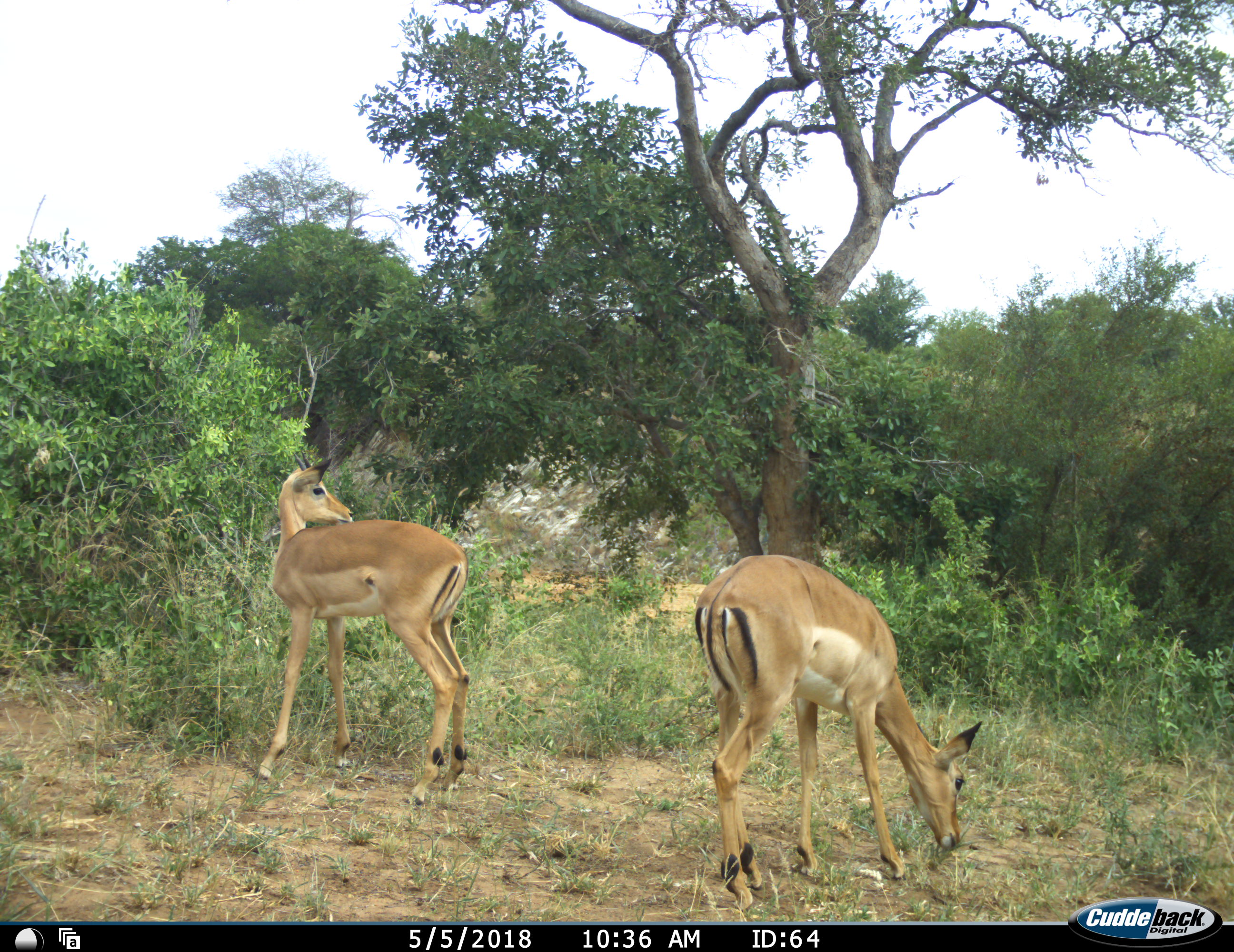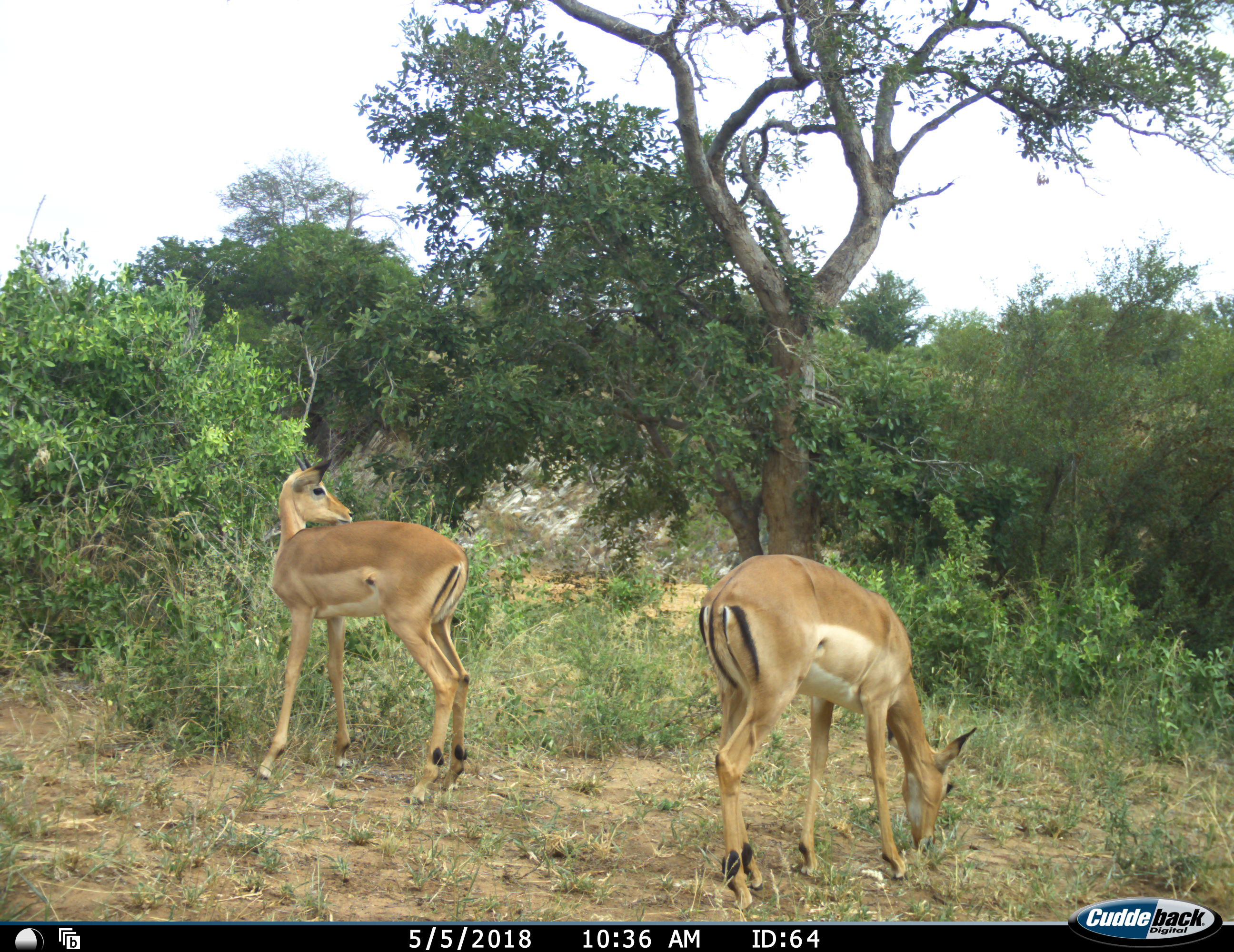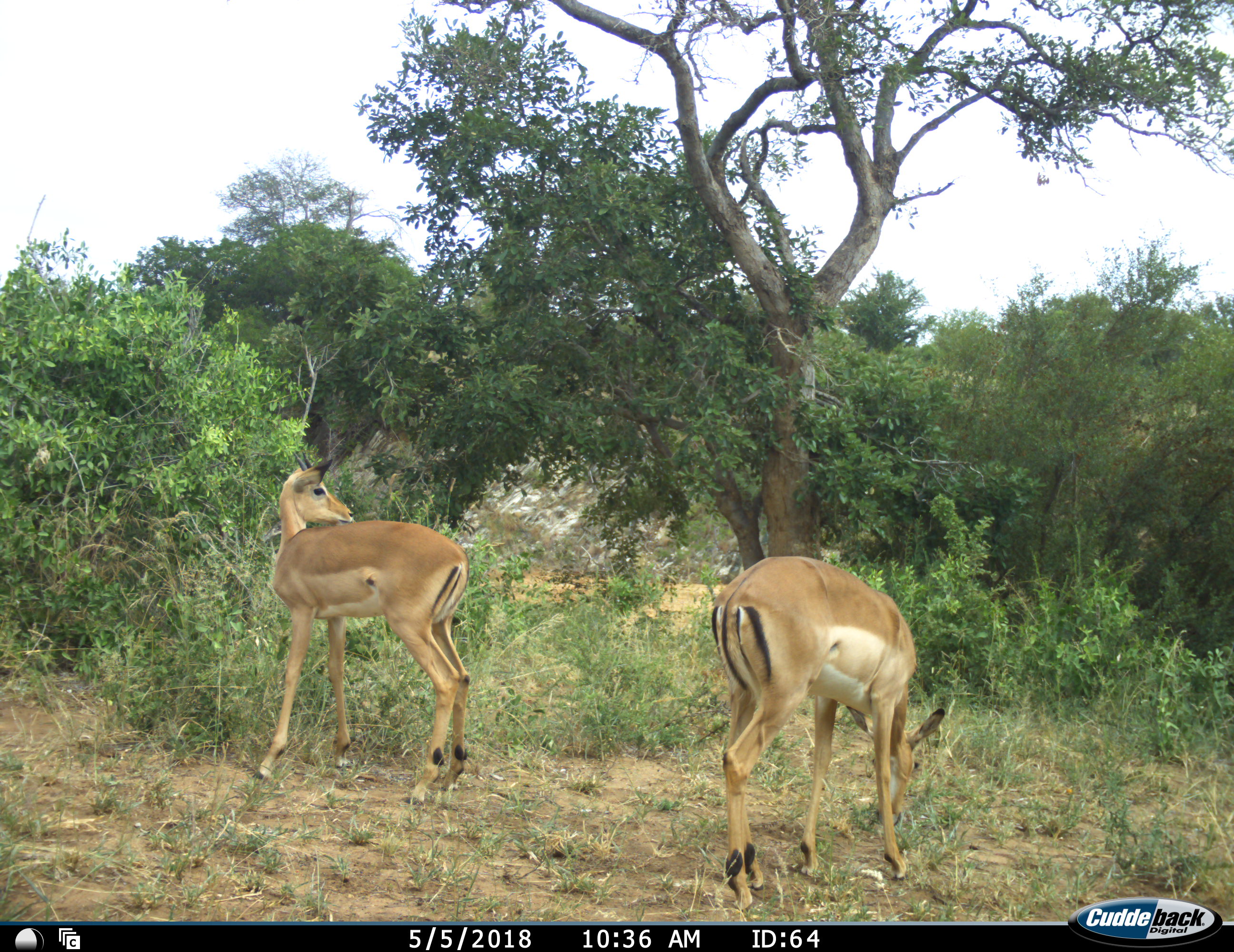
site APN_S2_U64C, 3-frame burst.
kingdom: Animalia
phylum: Chordata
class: Mammalia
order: Artiodactyla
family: Bovidae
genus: Aepyceros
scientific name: Aepyceros melampus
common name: impala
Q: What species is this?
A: Impala (Aepyceros melampus).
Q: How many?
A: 2.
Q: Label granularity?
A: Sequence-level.